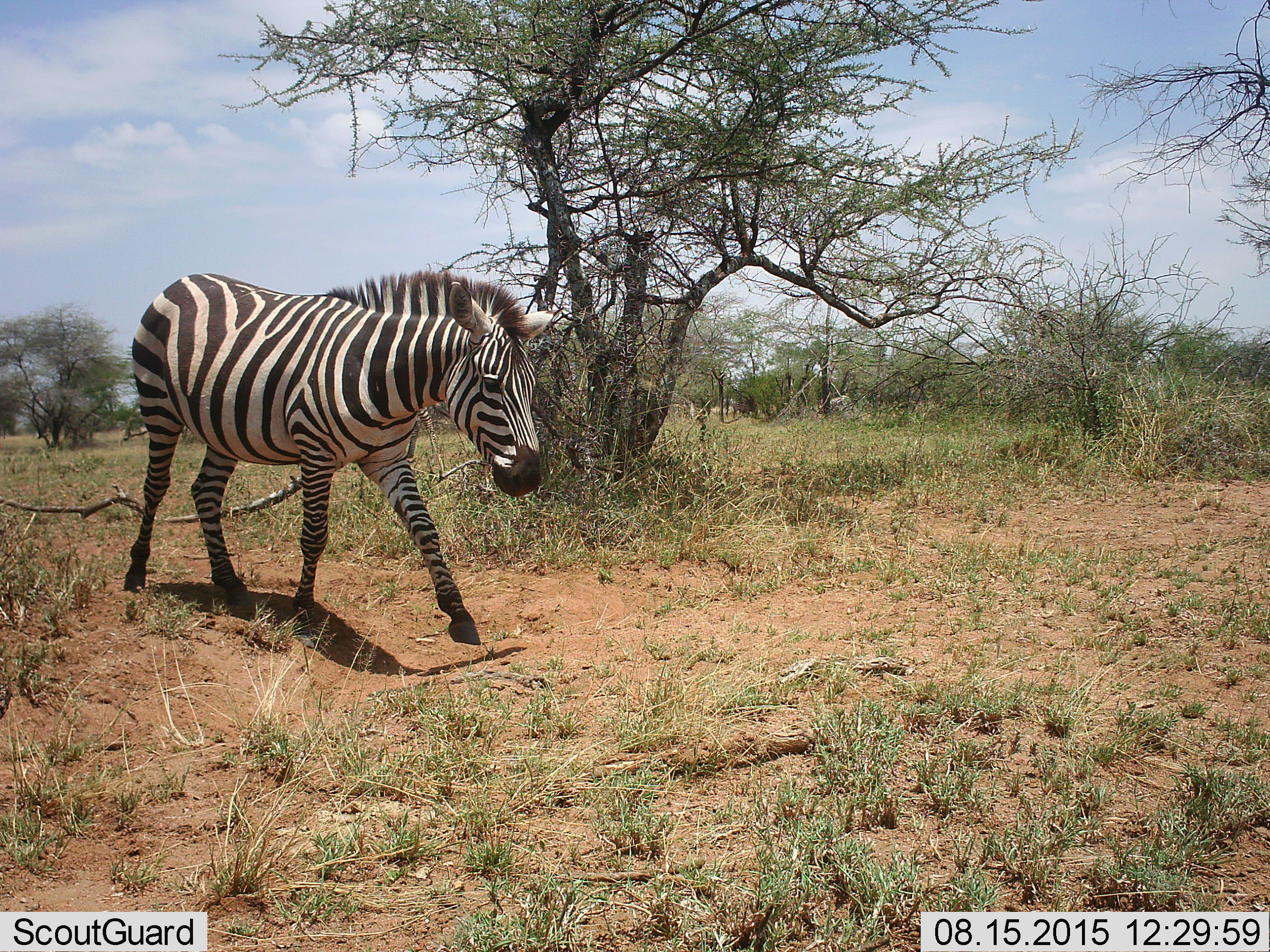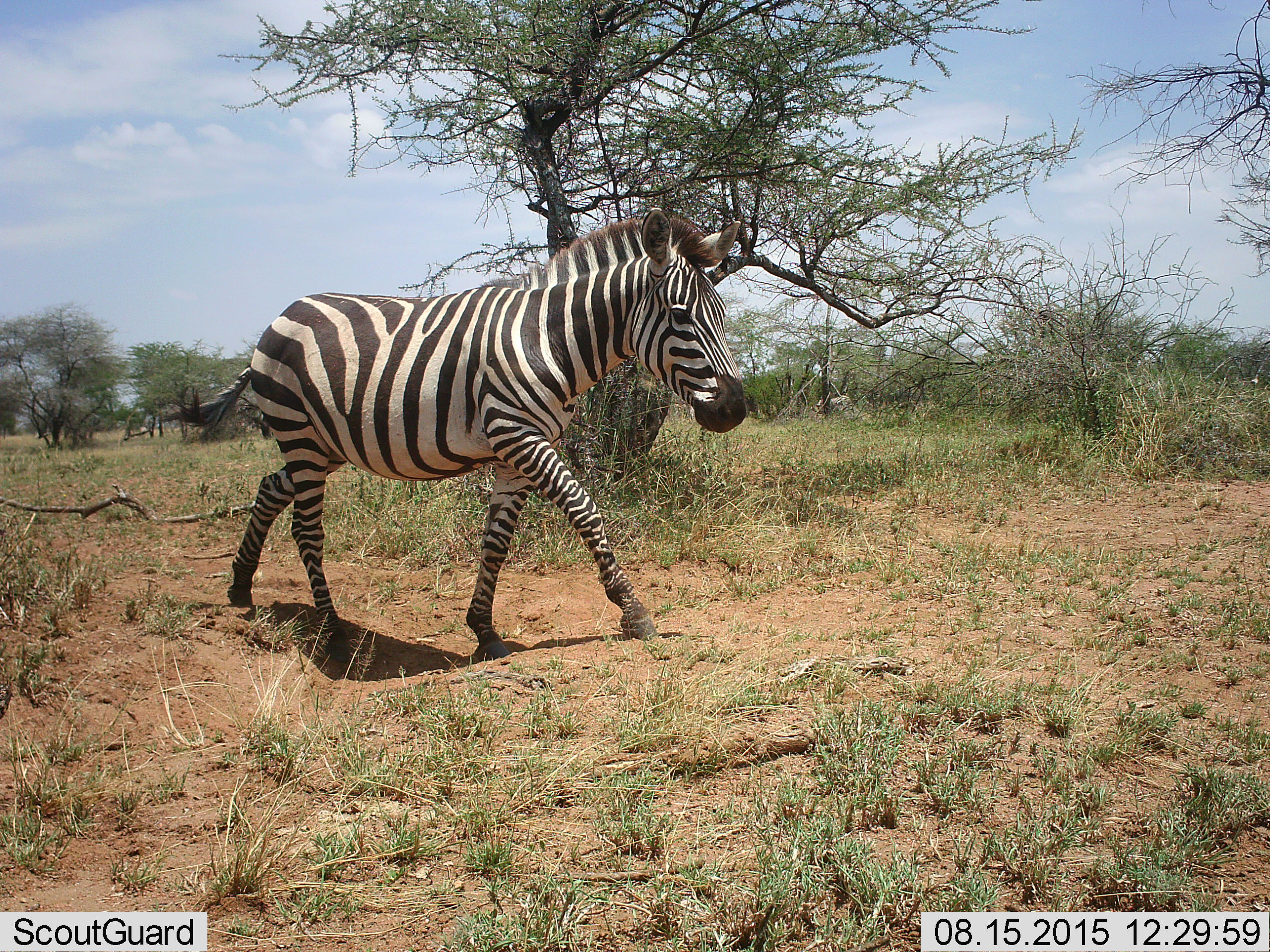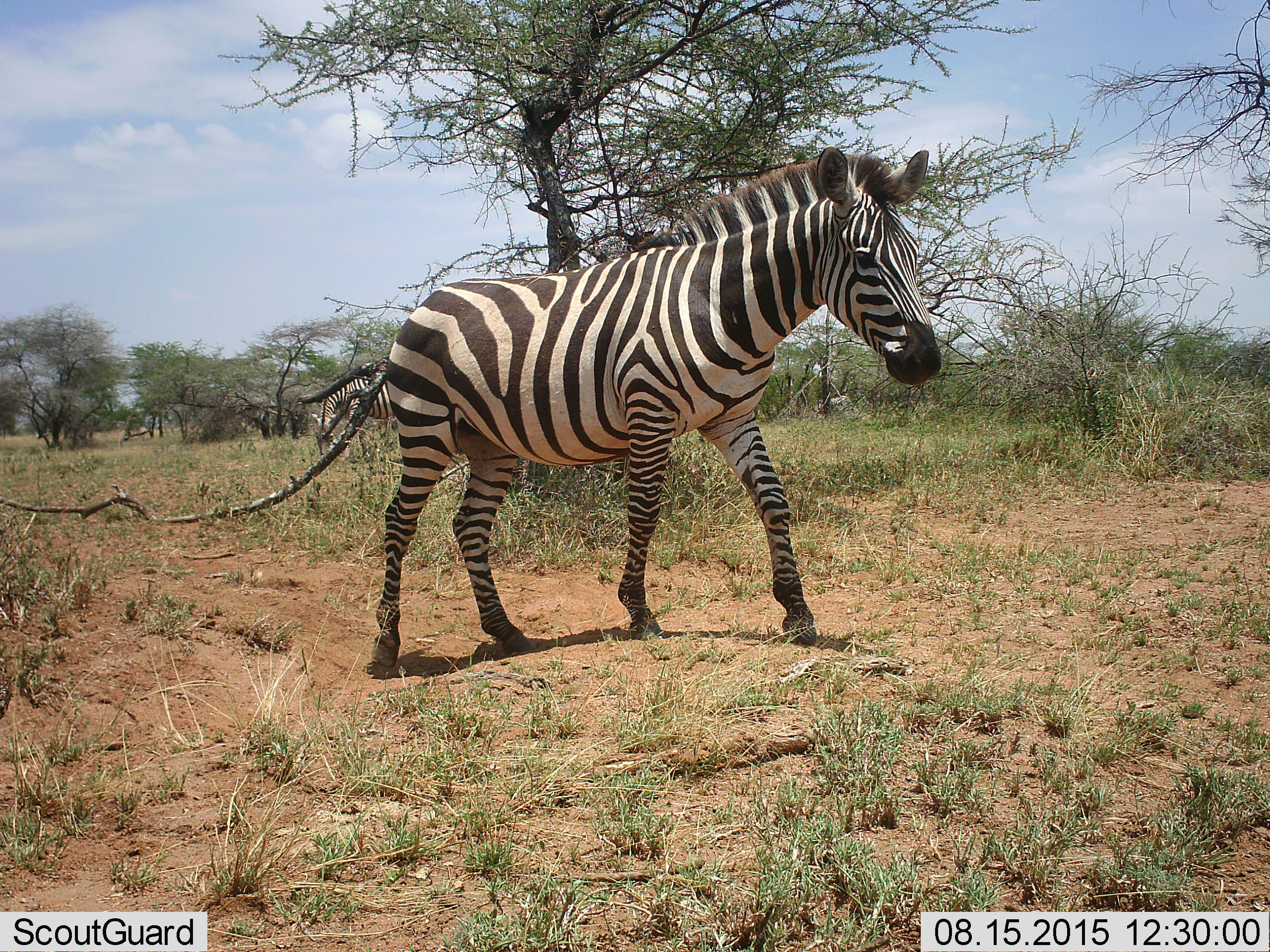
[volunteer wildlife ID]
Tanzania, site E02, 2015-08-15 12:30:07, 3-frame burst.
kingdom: Animalia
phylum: Chordata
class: Mammalia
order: Perissodactyla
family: Equidae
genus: Equus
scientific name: Equus quagga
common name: plains zebra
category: zebra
Zebra (plains zebra) (Equus quagga), count 1. Behavior (volunteer vote fractions): standing 26%, resting 0%, moving 95%, interacting 0%. Young present (vote fraction): 0%. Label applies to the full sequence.